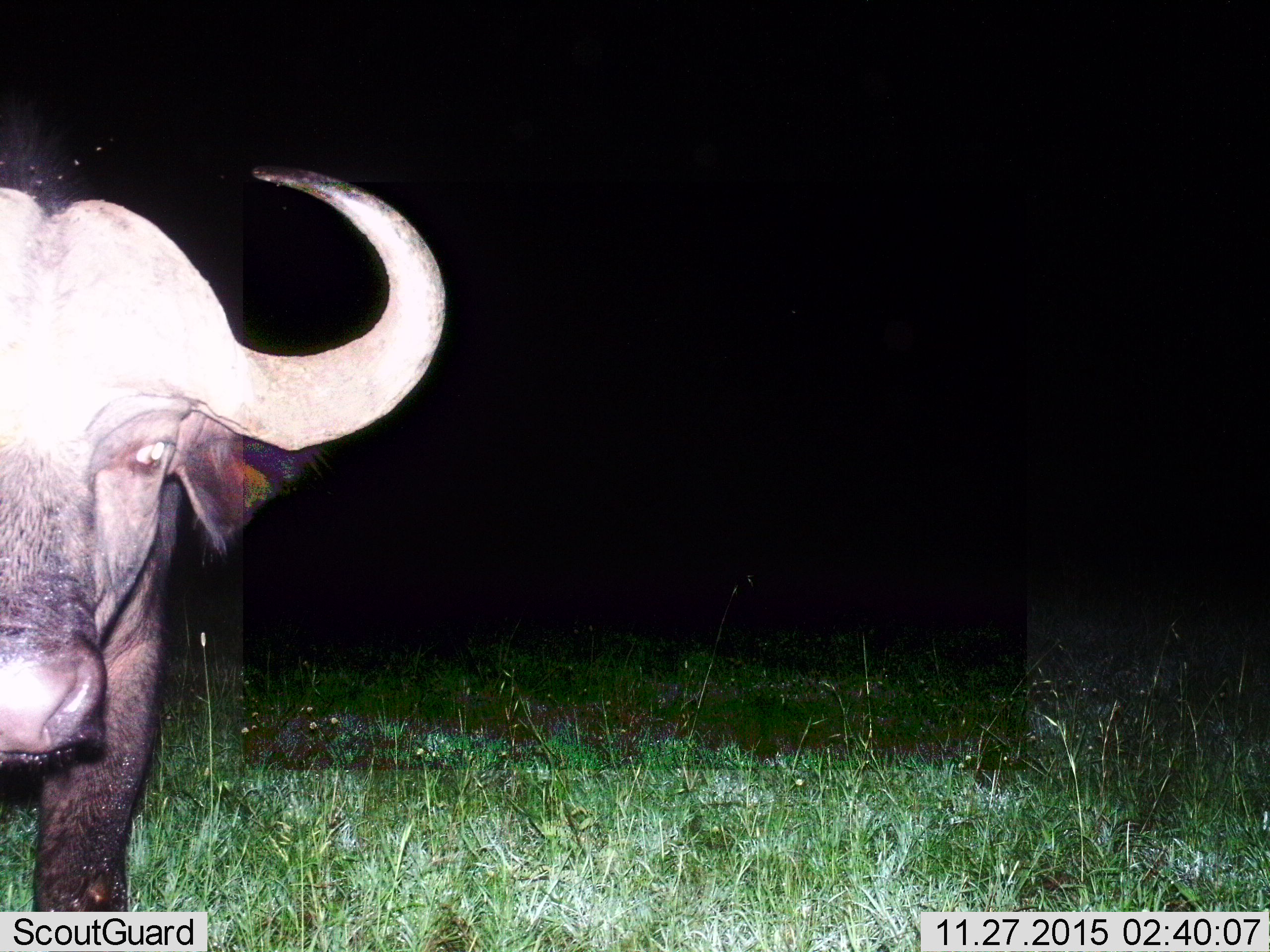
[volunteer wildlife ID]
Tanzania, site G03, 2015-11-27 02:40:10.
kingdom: Animalia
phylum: Chordata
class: Mammalia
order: Artiodactyla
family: Bovidae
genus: Syncerus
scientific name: Syncerus caffer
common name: cape buffalo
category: buffalo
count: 1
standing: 94%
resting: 0%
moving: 6%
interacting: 6%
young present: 0%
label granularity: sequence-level